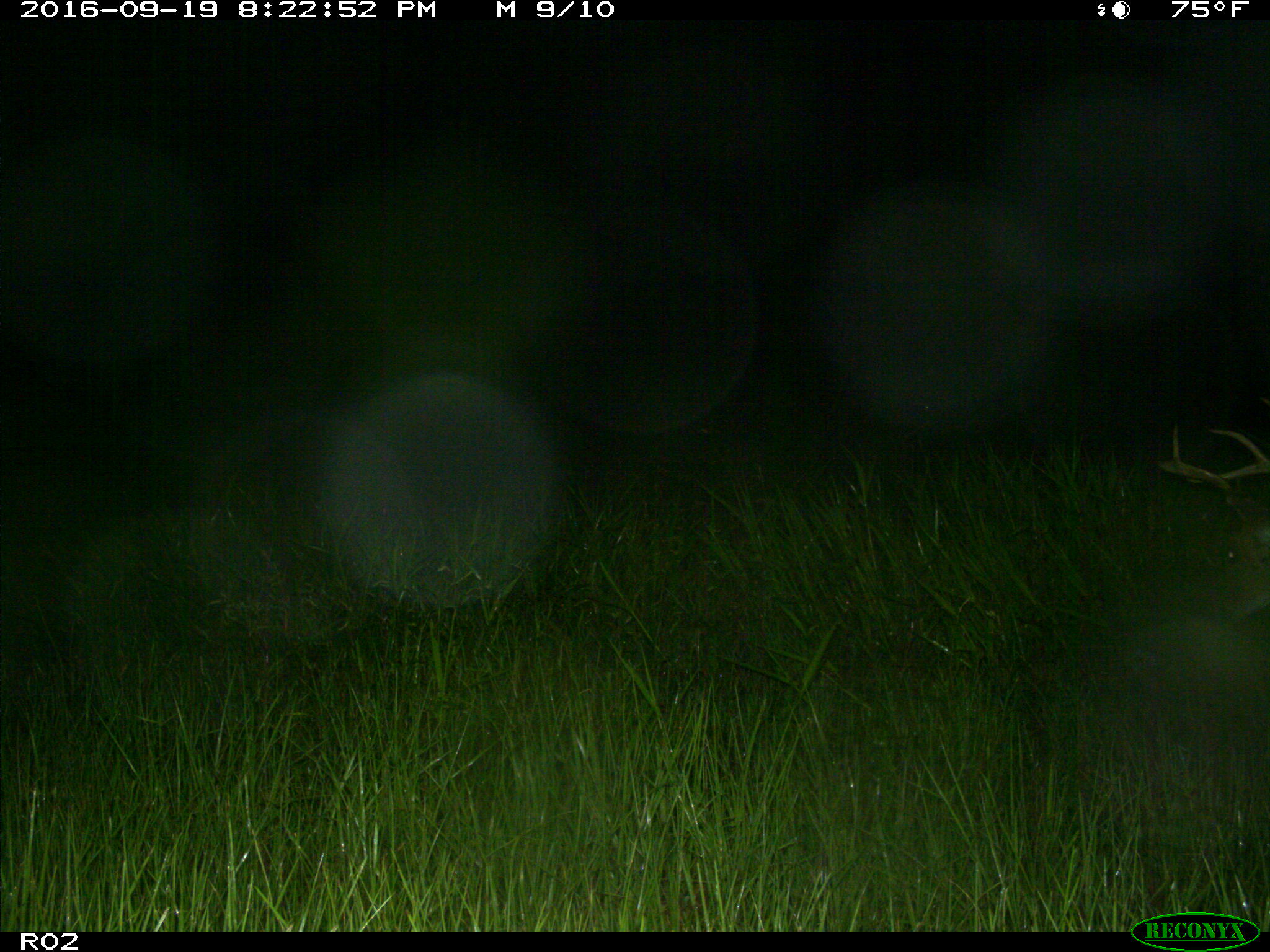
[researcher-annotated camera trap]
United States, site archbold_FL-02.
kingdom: Animalia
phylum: Chordata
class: Mammalia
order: Artiodactyla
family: Cervidae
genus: Odocoileus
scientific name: Odocoileus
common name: deer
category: unidentified deer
Unidentified deer (deer) (Odocoileus).